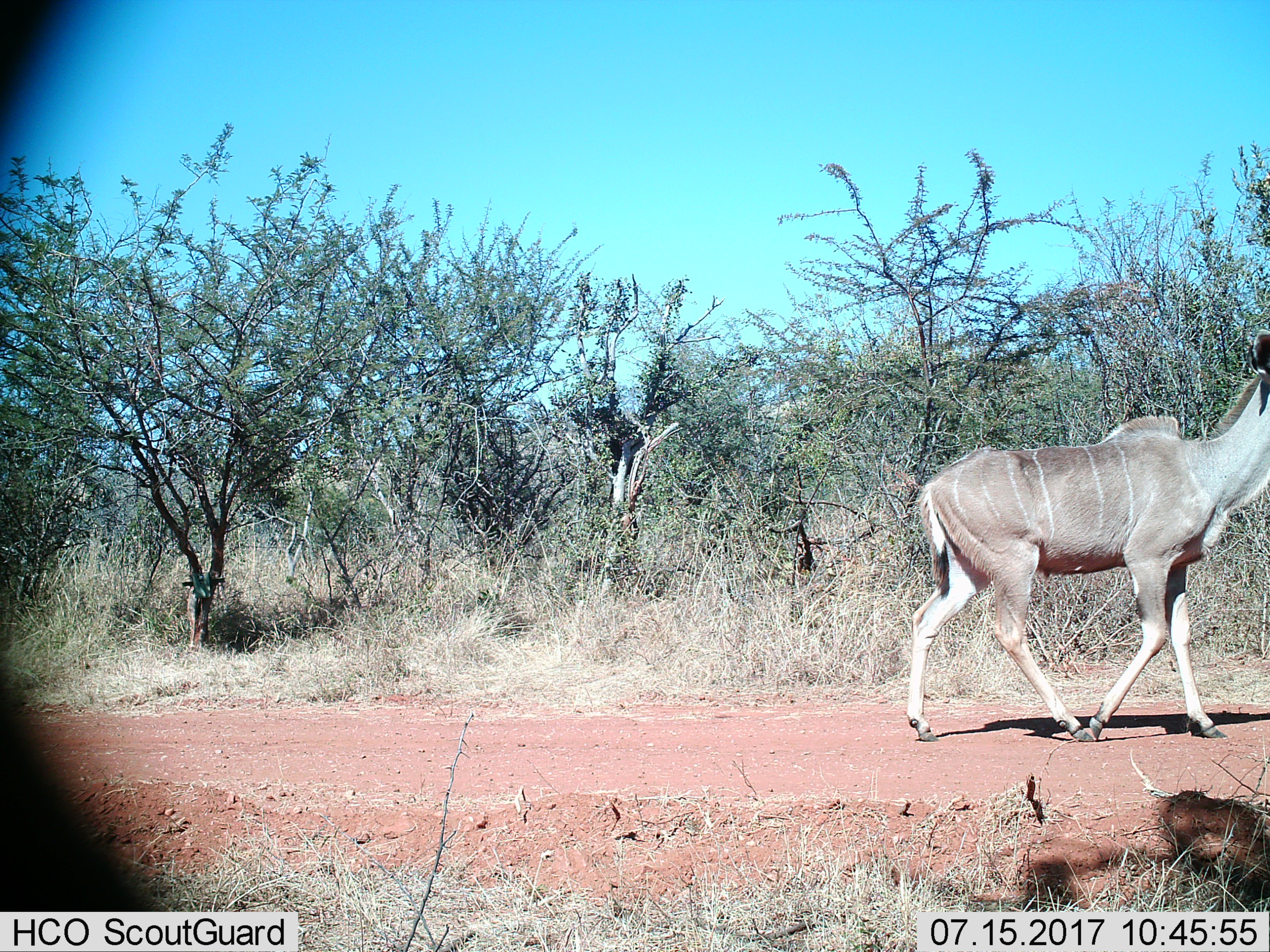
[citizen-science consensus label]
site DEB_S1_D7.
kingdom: Animalia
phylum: Chordata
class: Mammalia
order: Artiodactyla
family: Bovidae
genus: Tragelaphus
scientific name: Tragelaphus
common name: kudu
Kudu (Tragelaphus), count 1. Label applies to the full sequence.